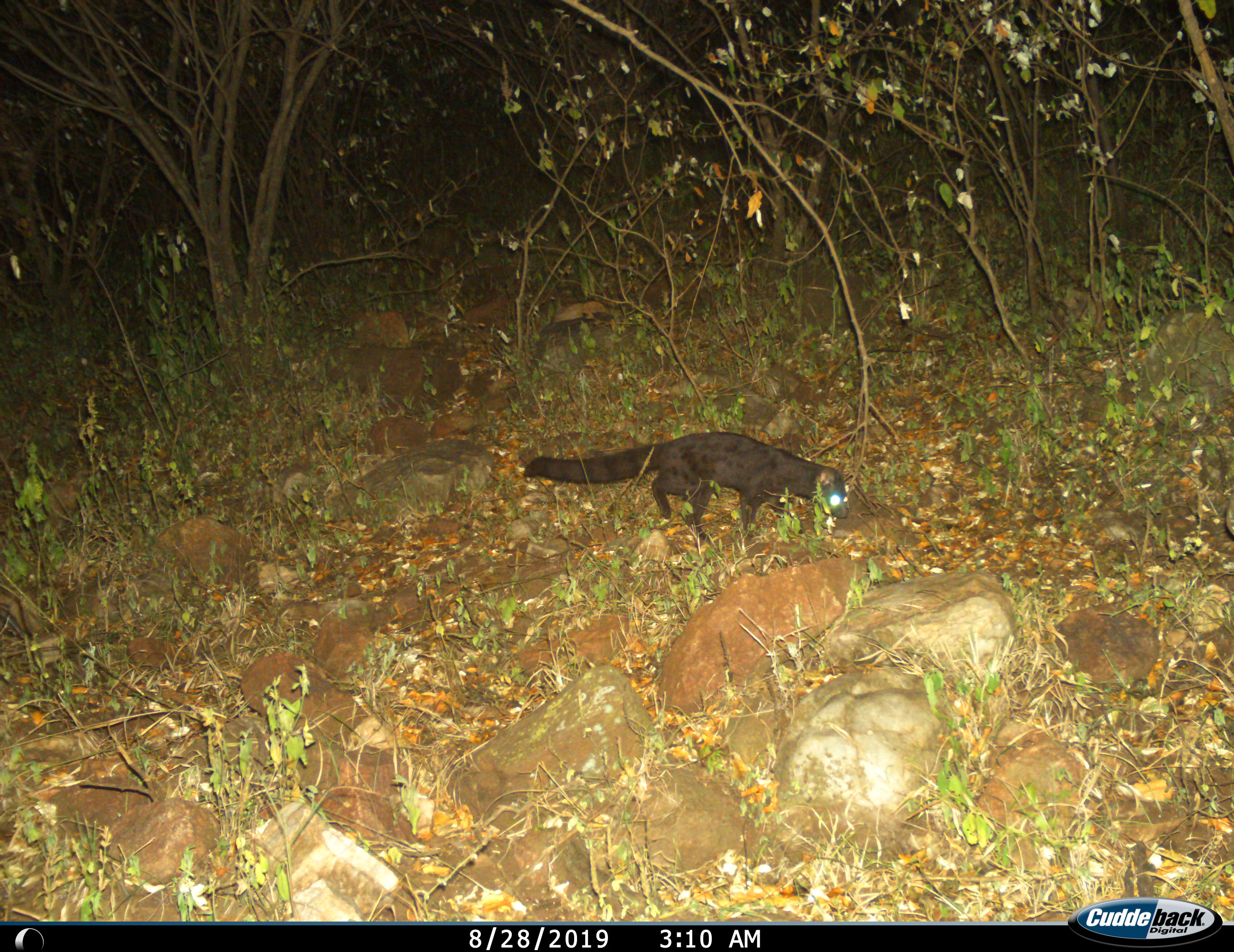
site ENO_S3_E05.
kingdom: Animalia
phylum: Chordata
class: Mammalia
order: Carnivora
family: Viverridae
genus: Genetta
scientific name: Genetta genetta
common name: small-spotted genet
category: genetcommonsmallspotted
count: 1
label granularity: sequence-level